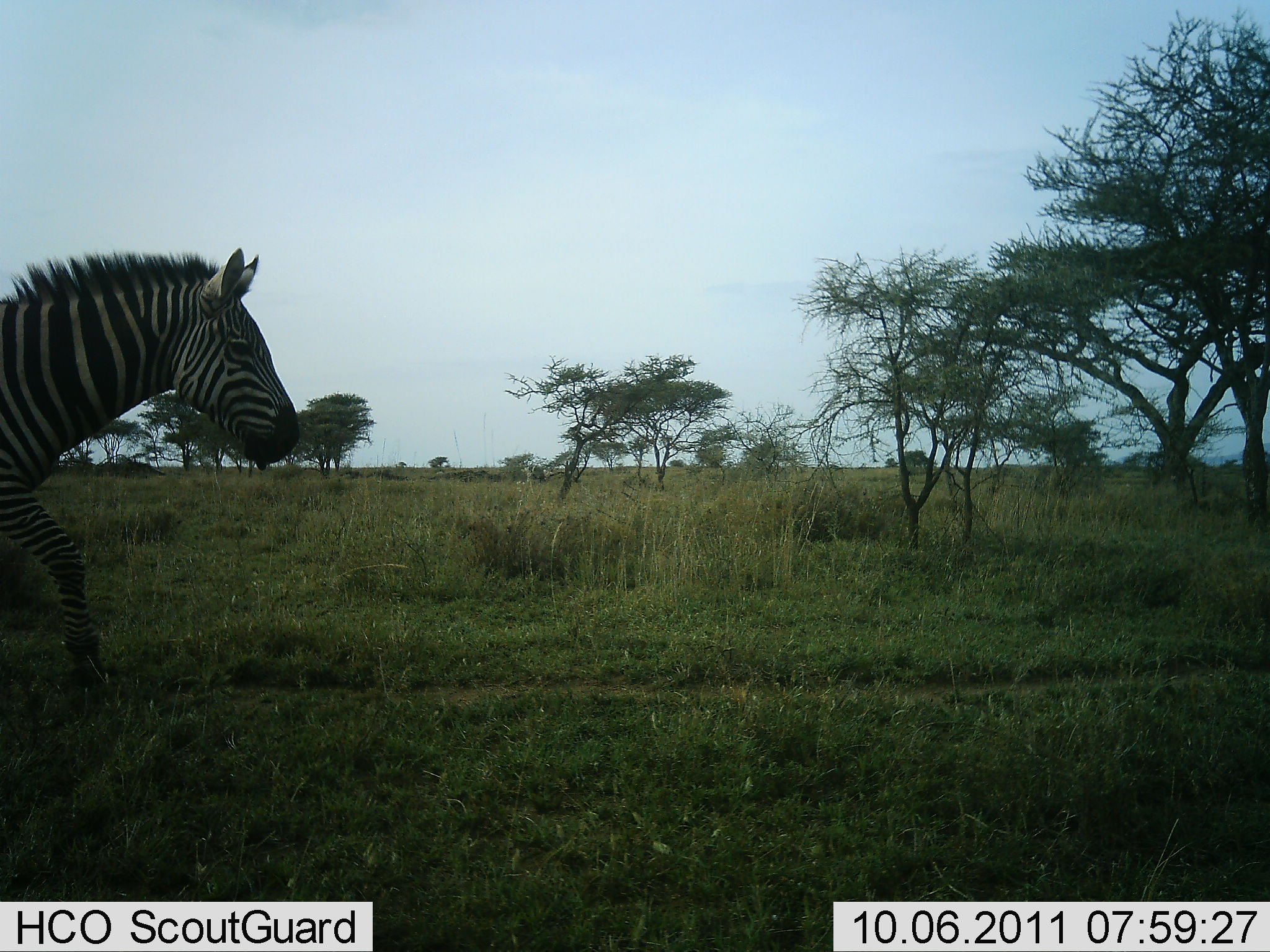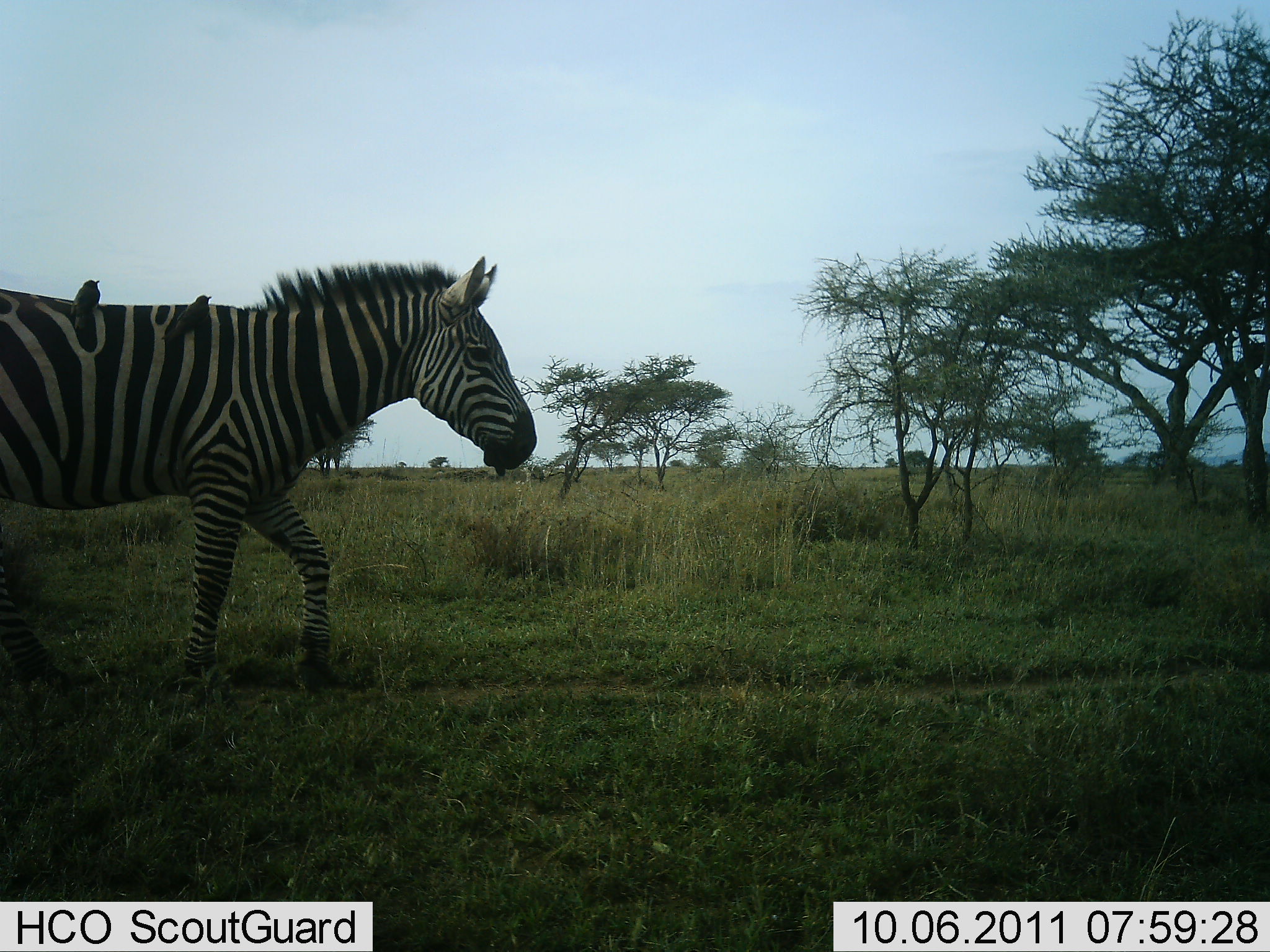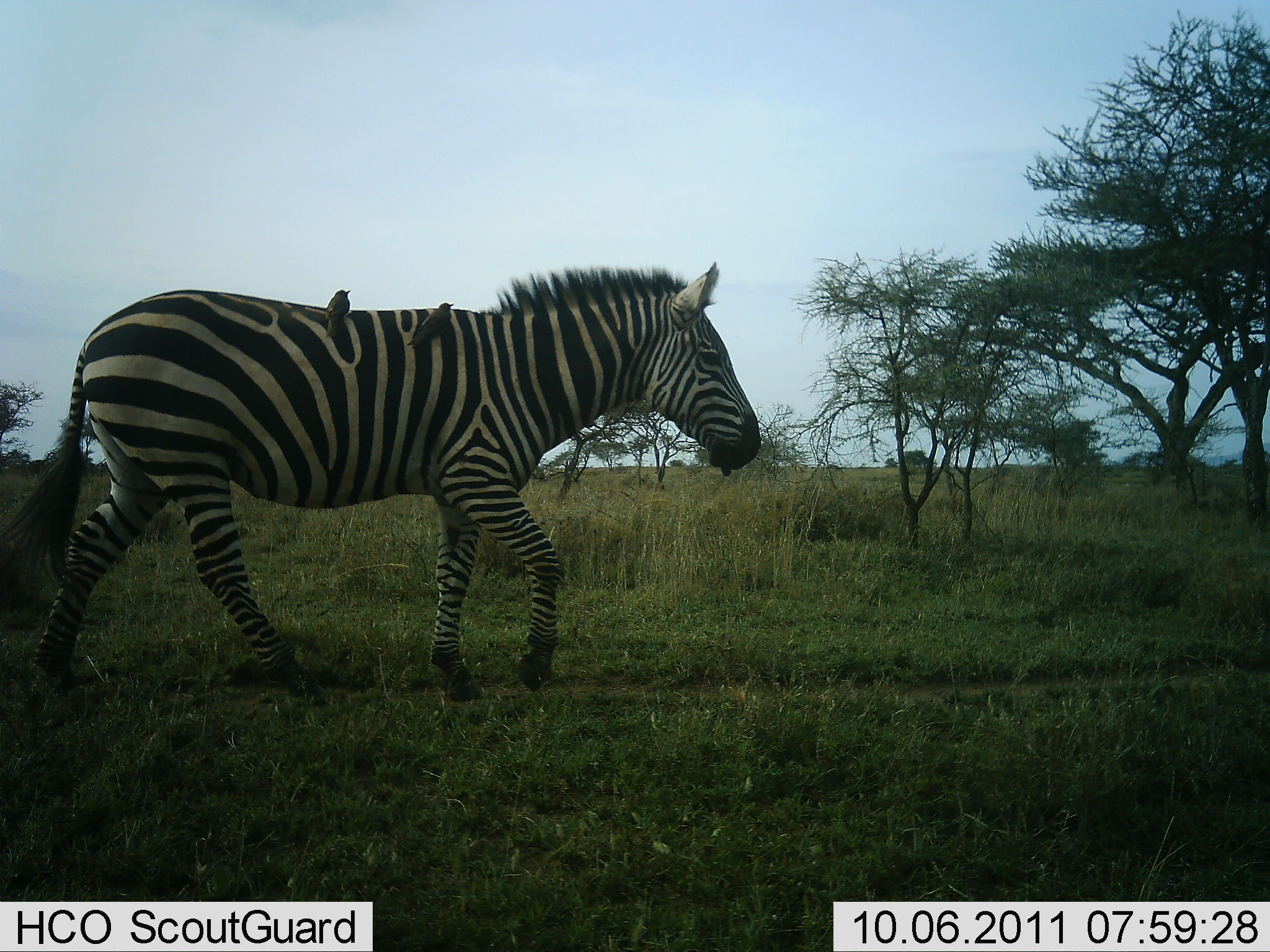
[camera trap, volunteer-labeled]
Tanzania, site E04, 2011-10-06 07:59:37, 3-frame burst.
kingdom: Animalia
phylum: Chordata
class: Aves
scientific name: Aves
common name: bird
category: otherbird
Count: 2.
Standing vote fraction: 45%.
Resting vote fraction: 36%.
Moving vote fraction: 0%.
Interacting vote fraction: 18%.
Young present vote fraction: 0%.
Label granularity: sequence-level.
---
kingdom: Animalia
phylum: Chordata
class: Mammalia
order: Perissodactyla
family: Equidae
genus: Equus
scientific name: Equus quagga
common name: plains zebra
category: zebra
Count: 1.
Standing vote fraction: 11%.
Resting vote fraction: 0%.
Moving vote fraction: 95%.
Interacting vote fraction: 0%.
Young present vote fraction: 0%.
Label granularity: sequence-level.